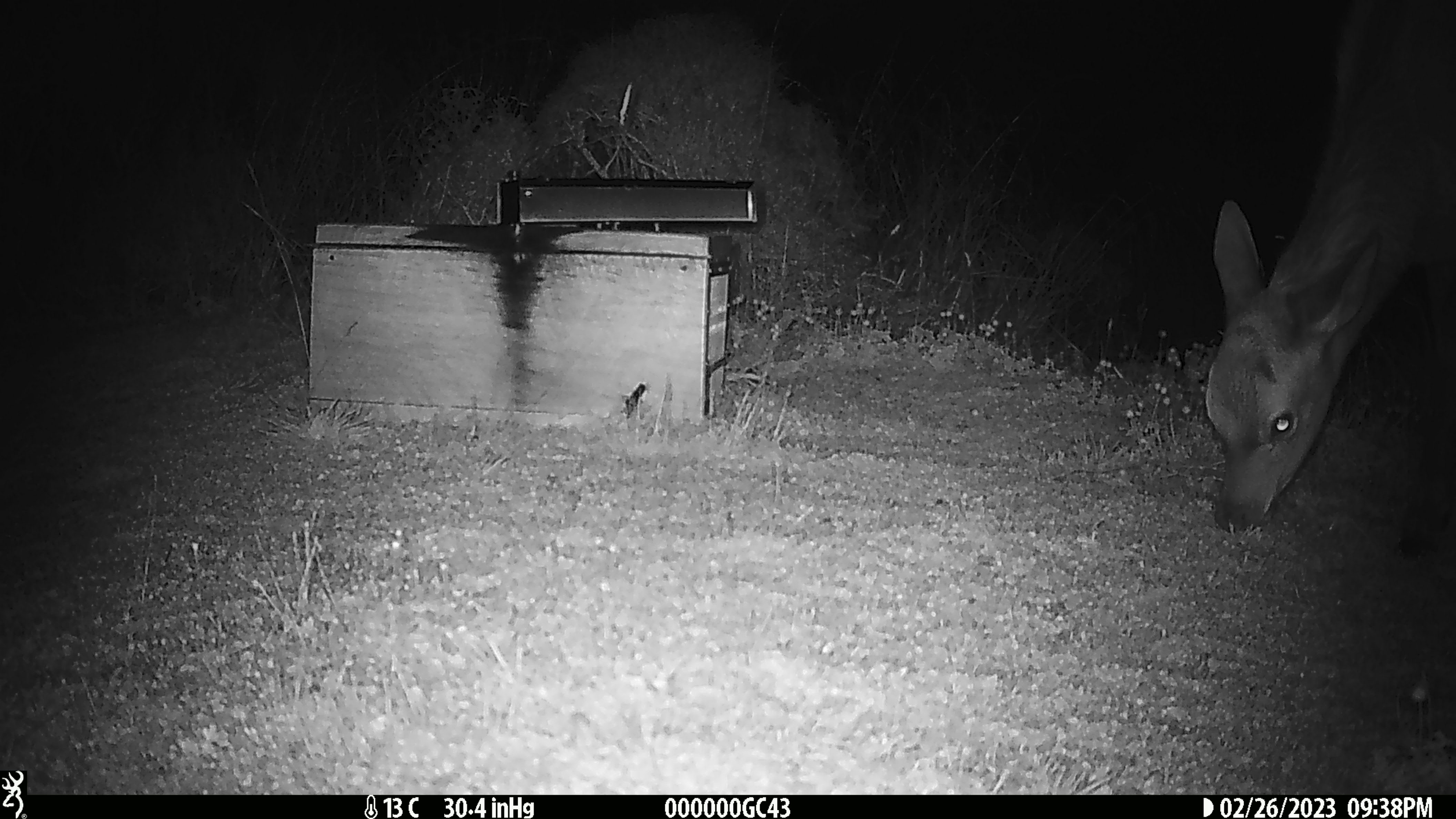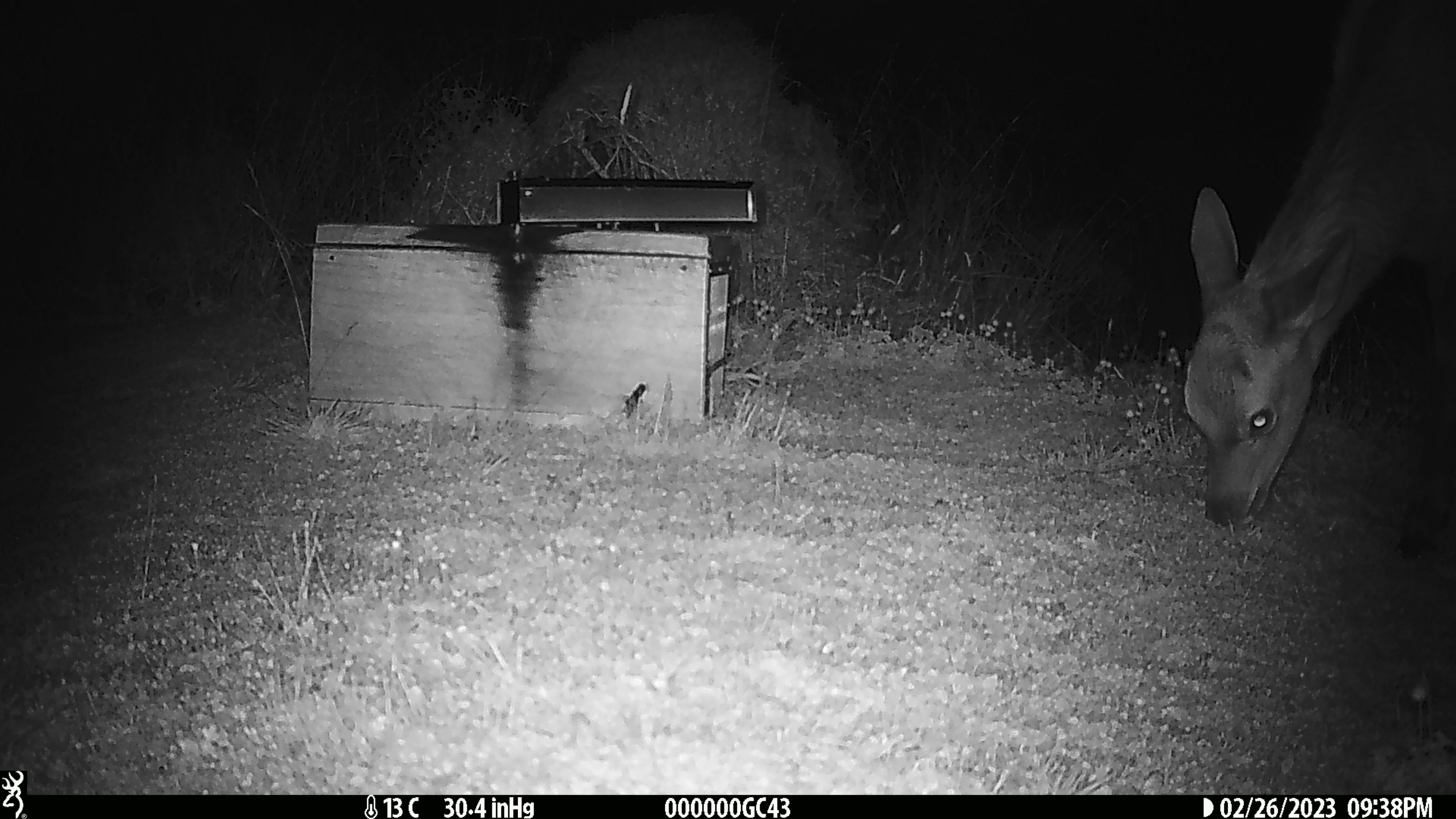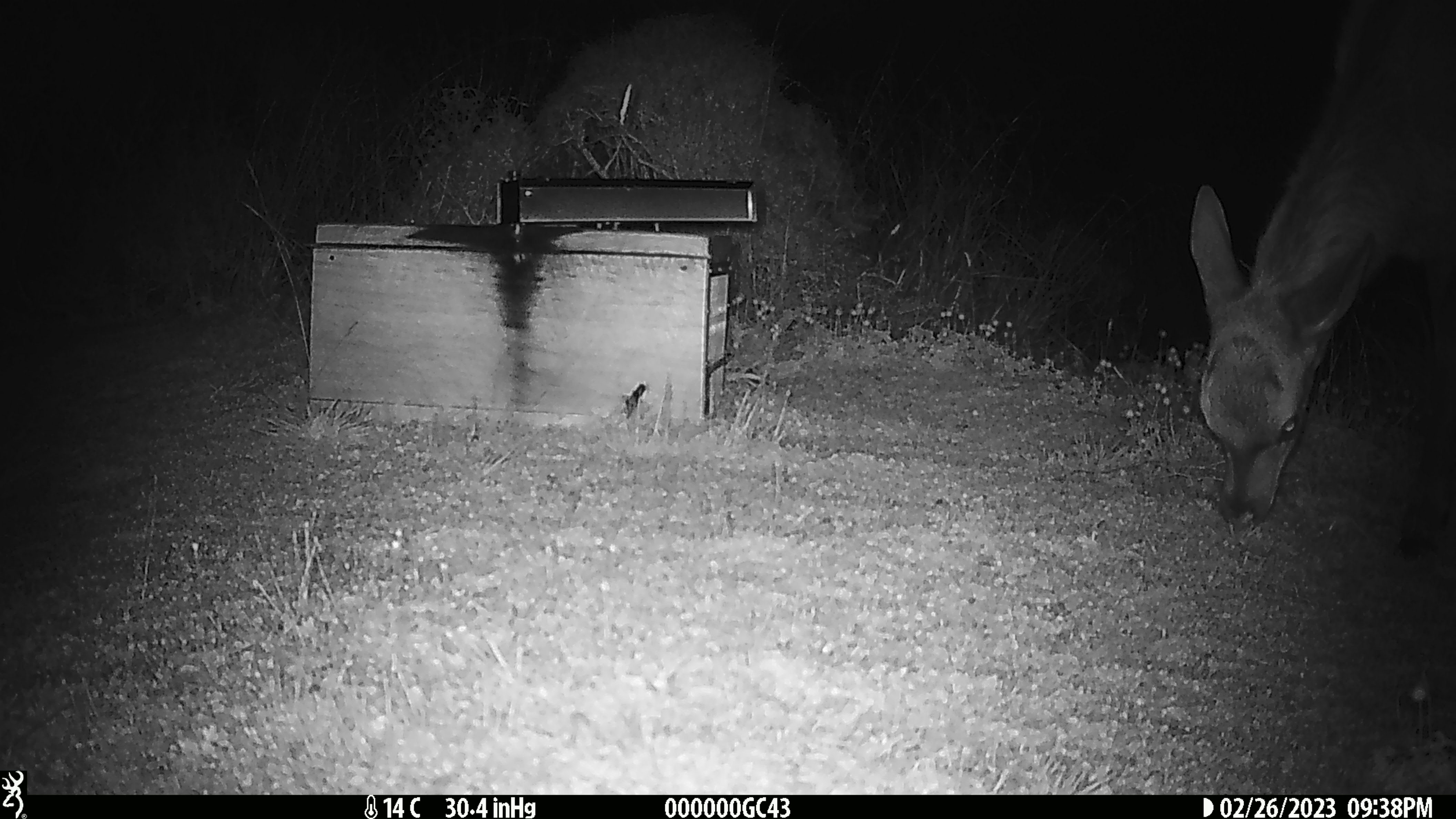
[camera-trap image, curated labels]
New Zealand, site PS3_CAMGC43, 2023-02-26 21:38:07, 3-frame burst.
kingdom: Animalia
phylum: Chordata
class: Mammalia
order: Artiodactyla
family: Cervidae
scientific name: Cervidae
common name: deer